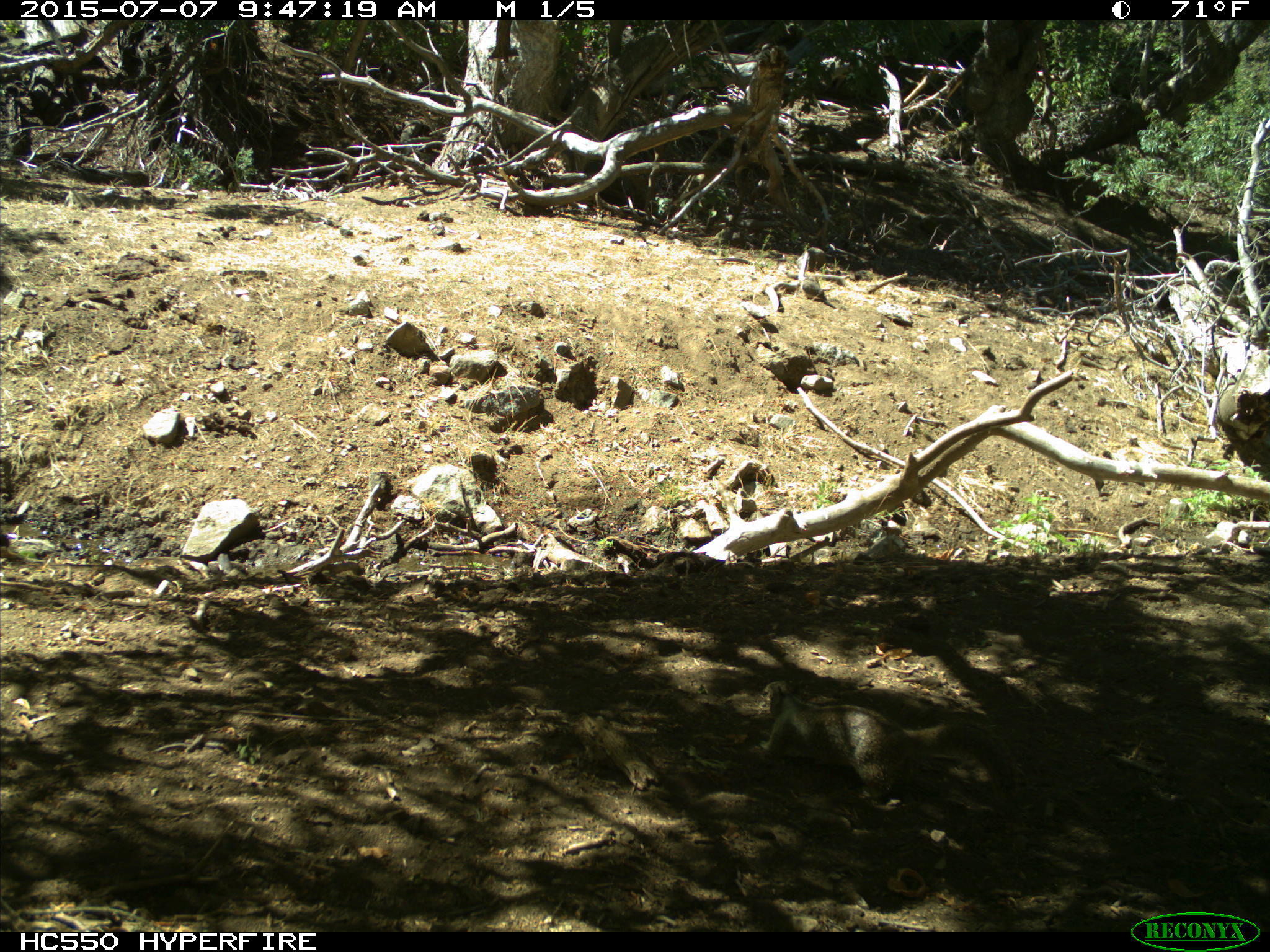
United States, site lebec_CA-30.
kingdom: Animalia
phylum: Chordata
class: Mammalia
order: Rodentia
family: Sciuridae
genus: Otospermophilus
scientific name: Otospermophilus beecheyi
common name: california ground squirrel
Otospermophilus beecheyi (california ground squirrel).